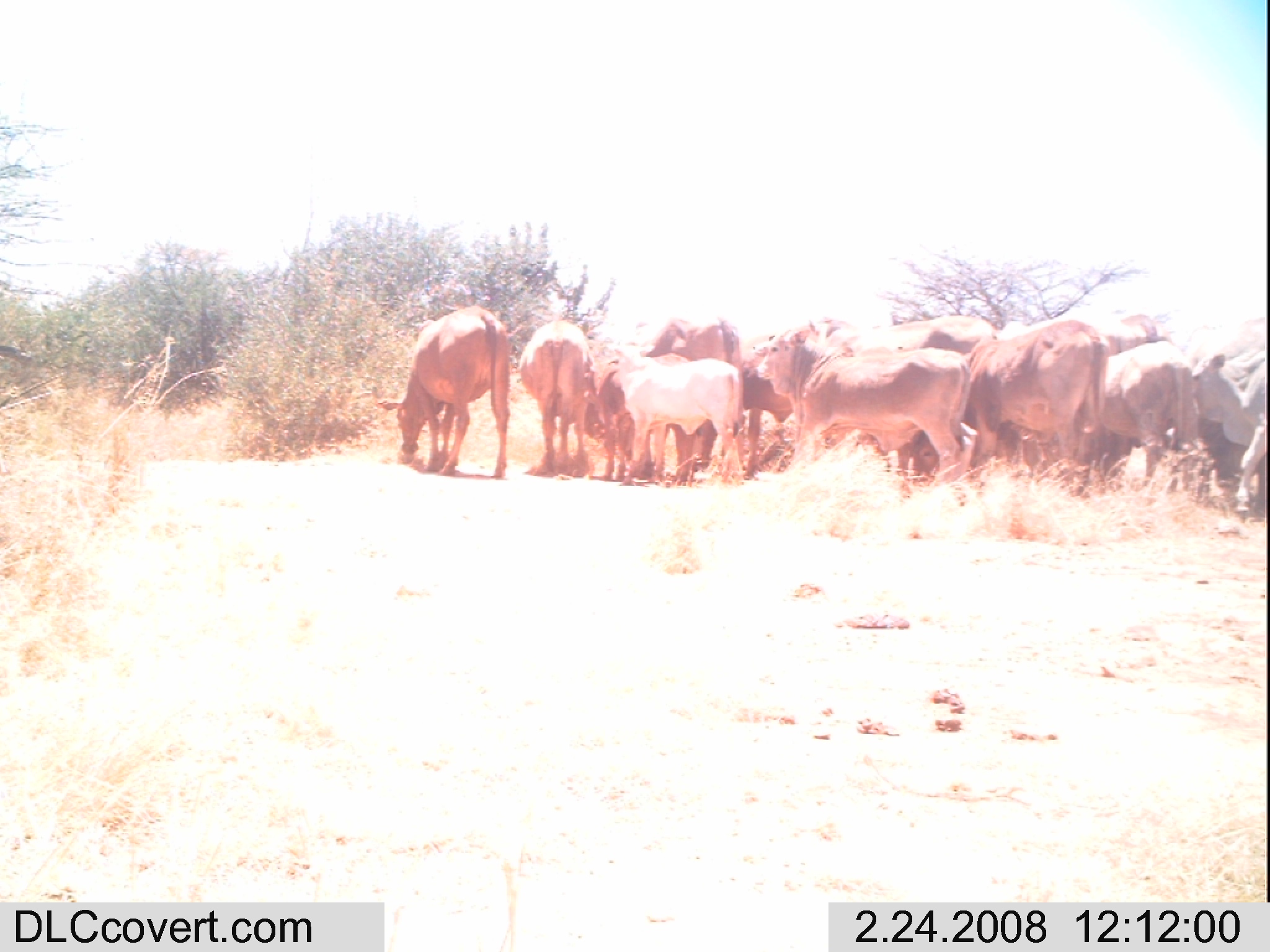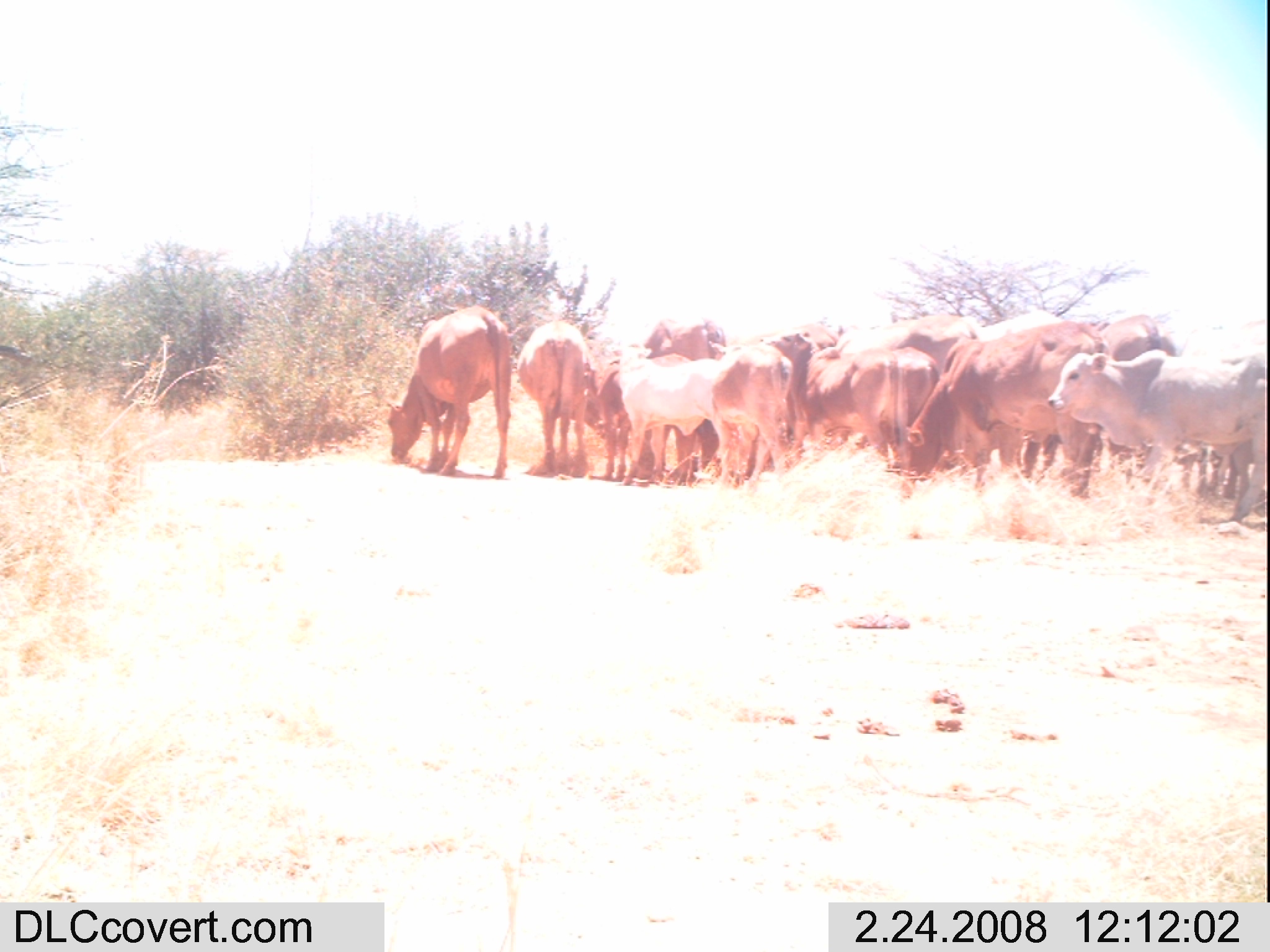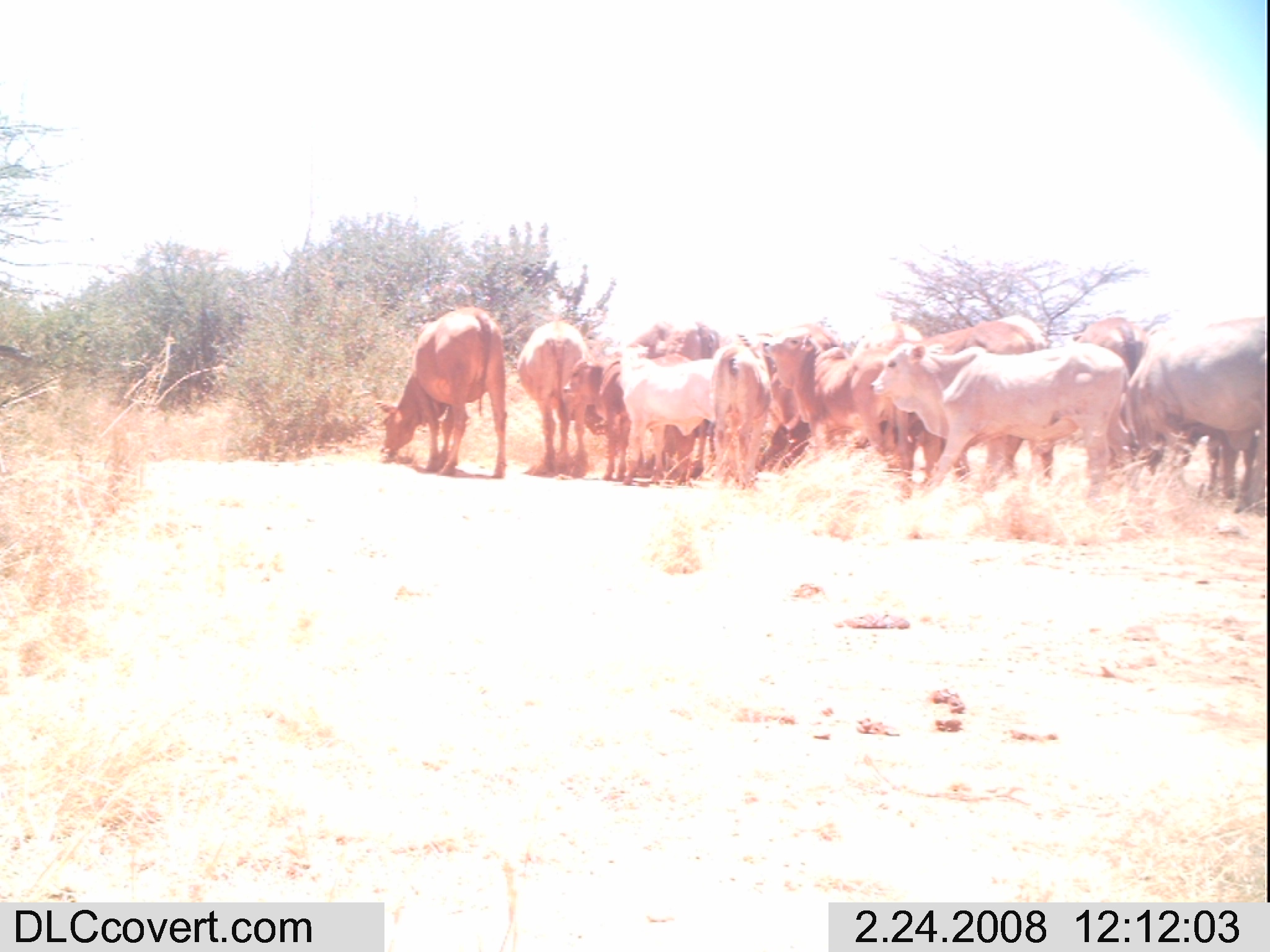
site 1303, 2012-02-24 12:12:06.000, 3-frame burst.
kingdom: Animalia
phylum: Chordata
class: Mammalia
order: Artiodactyla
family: Bovidae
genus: Bos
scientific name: Bos taurus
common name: domestic cattle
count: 12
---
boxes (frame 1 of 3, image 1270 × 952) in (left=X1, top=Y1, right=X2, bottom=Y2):
bos taurus: (left=745, top=315, right=997, bottom=479); (left=909, top=319, right=1109, bottom=496); (left=757, top=327, right=979, bottom=485); (left=376, top=305, right=510, bottom=478); (left=605, top=341, right=742, bottom=485); (left=645, top=317, right=740, bottom=481); (left=1096, top=338, right=1195, bottom=491); (left=1191, top=351, right=1270, bottom=510); (left=1097, top=312, right=1171, bottom=480); (left=517, top=320, right=595, bottom=478); (left=743, top=334, right=794, bottom=478)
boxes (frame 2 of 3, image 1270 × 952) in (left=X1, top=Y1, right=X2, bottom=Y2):
bos taurus: (left=1048, top=346, right=1265, bottom=520); (left=904, top=320, right=1109, bottom=497); (left=385, top=303, right=513, bottom=478); (left=757, top=330, right=904, bottom=473); (left=607, top=344, right=726, bottom=486); (left=1084, top=313, right=1182, bottom=481); (left=977, top=308, right=1064, bottom=476); (left=595, top=334, right=692, bottom=480); (left=517, top=320, right=604, bottom=477); (left=886, top=311, right=980, bottom=454); (left=713, top=341, right=793, bottom=497); (left=643, top=319, right=725, bottom=470); (left=758, top=322, right=838, bottom=444); (left=856, top=344, right=939, bottom=448); (left=1173, top=437, right=1252, bottom=500)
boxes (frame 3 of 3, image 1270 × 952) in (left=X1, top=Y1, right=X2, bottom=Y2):
bos taurus: (left=869, top=341, right=1130, bottom=500); (left=1120, top=316, right=1270, bottom=513); (left=761, top=326, right=925, bottom=500); (left=375, top=306, right=508, bottom=479); (left=924, top=313, right=1053, bottom=484); (left=603, top=344, right=718, bottom=486); (left=626, top=321, right=728, bottom=477); (left=753, top=317, right=845, bottom=473); (left=515, top=318, right=604, bottom=478); (left=1071, top=315, right=1147, bottom=459); (left=710, top=329, right=771, bottom=491); (left=1162, top=428, right=1259, bottom=504)